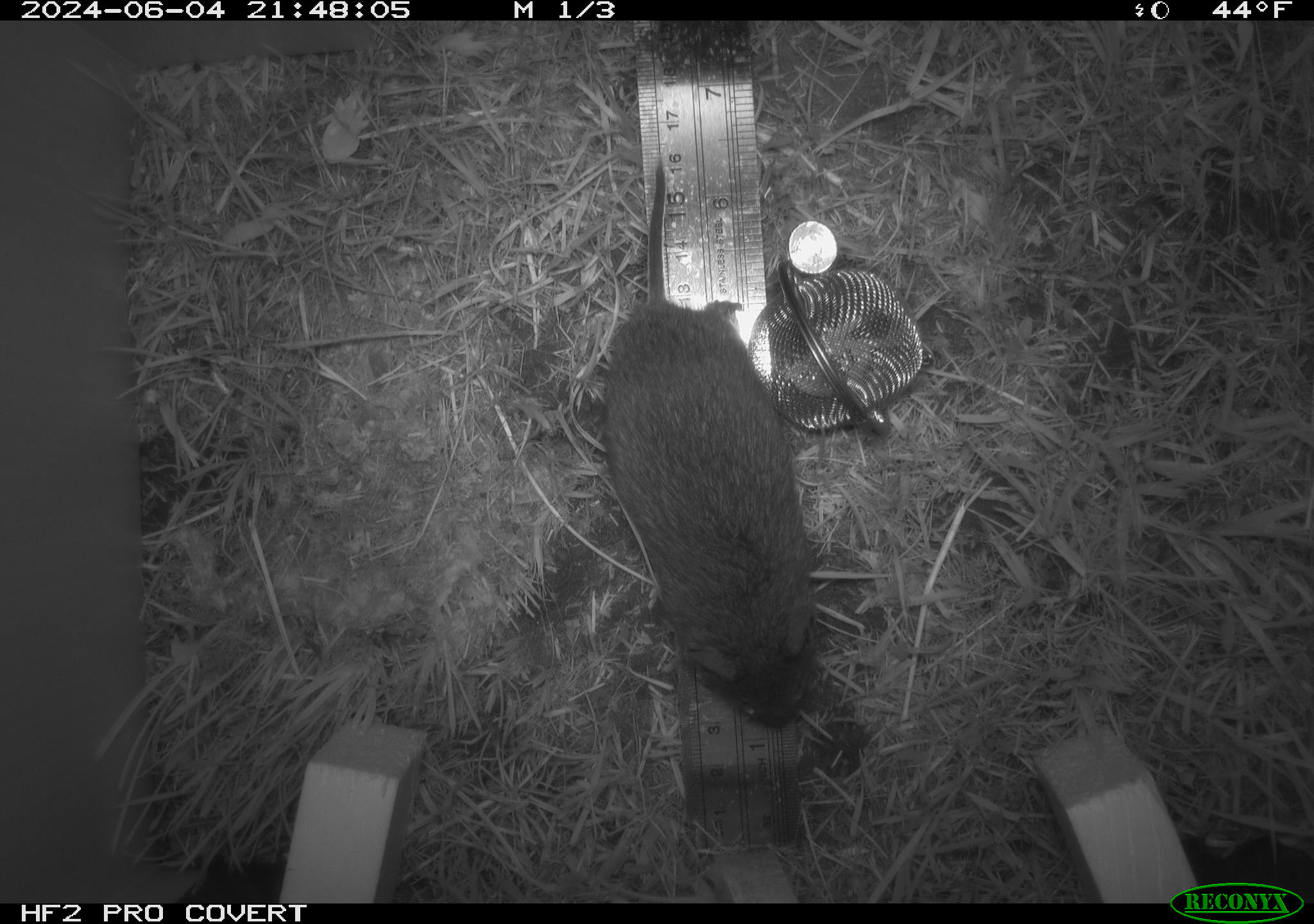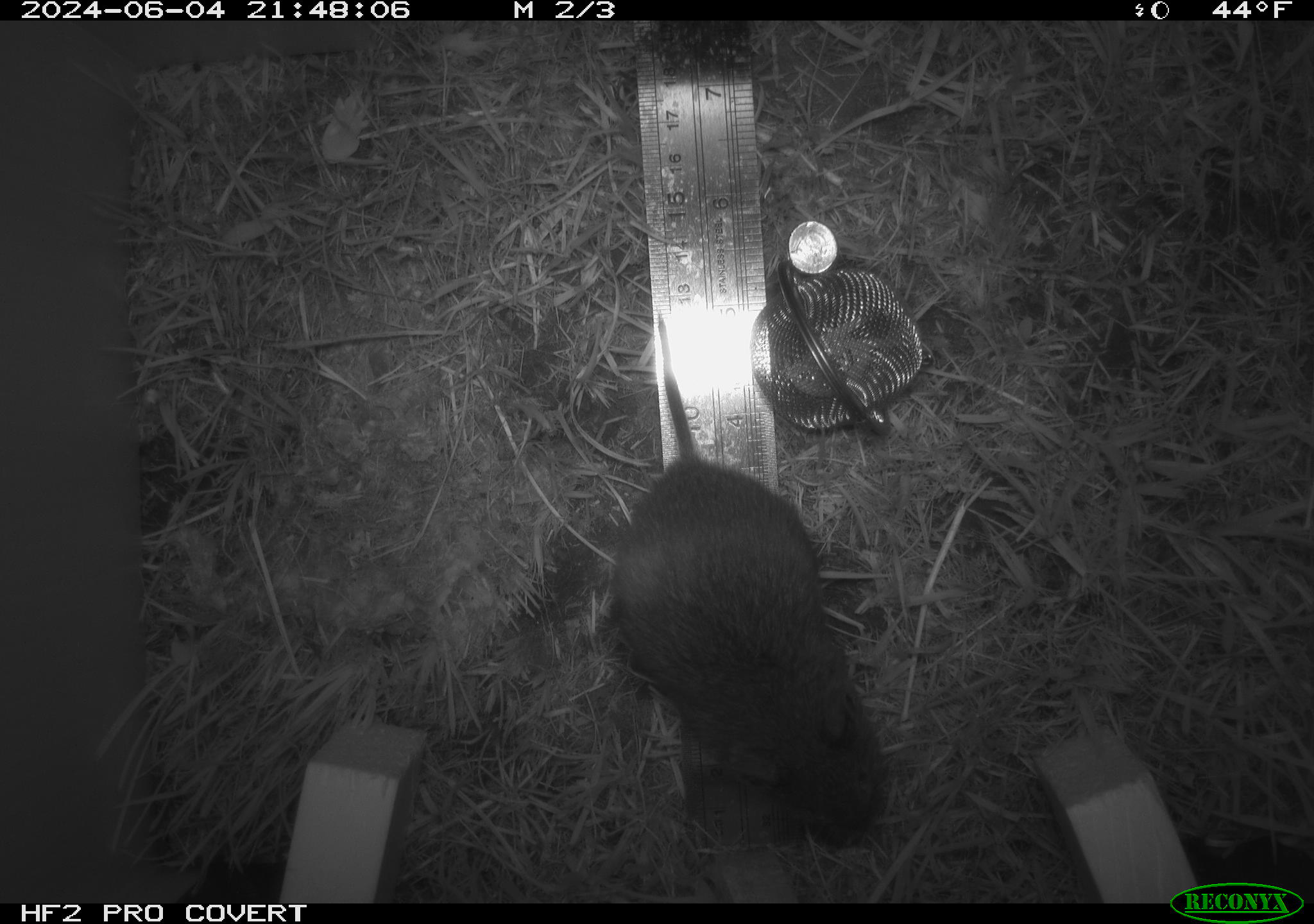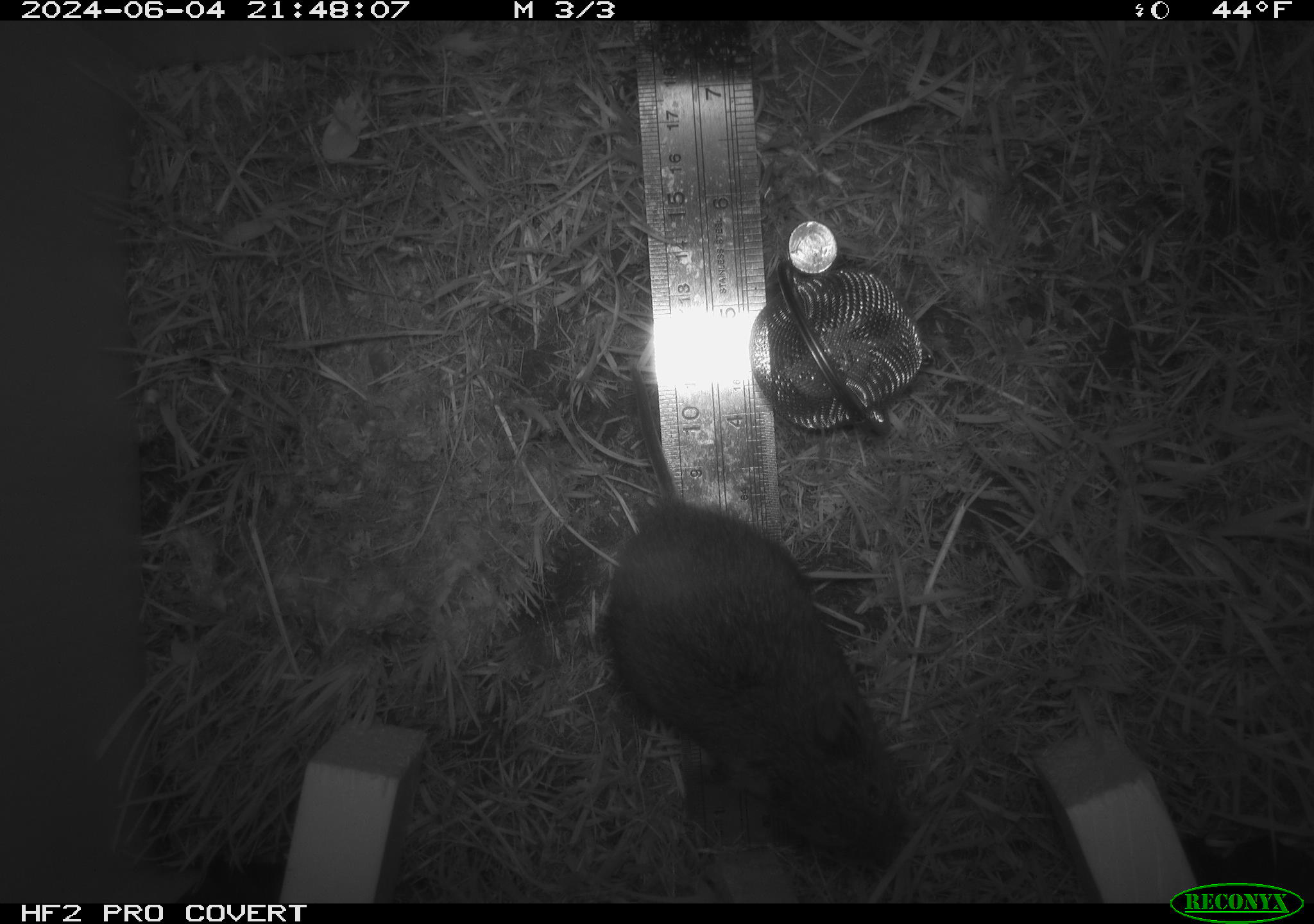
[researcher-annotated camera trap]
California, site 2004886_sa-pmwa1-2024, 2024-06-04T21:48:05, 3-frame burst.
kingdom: Animalia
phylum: Chordata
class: Mammalia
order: Rodentia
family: Cricetidae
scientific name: Arvicolinae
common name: voles, lemmings, and muskrats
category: arvicolinae subfamily